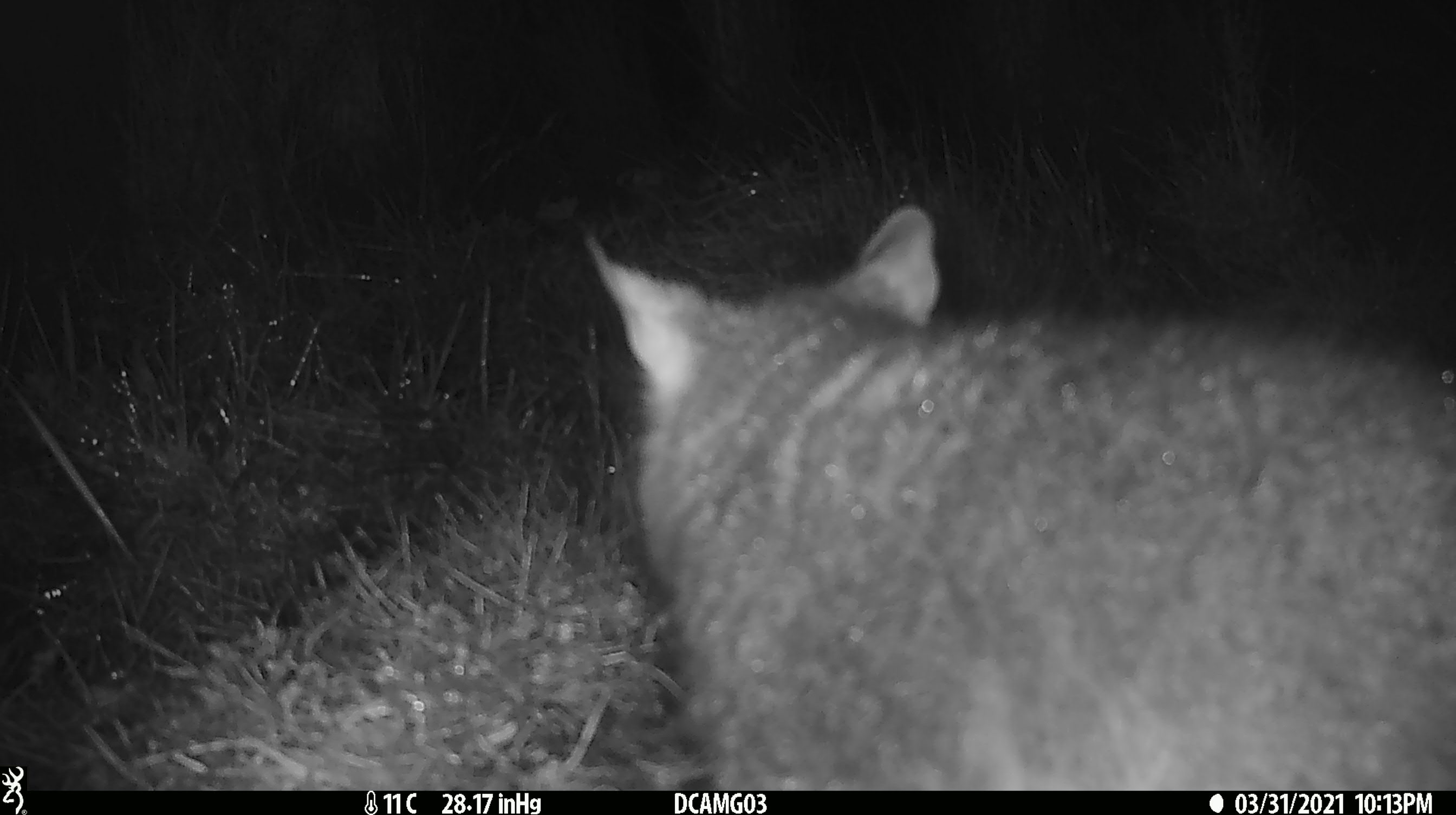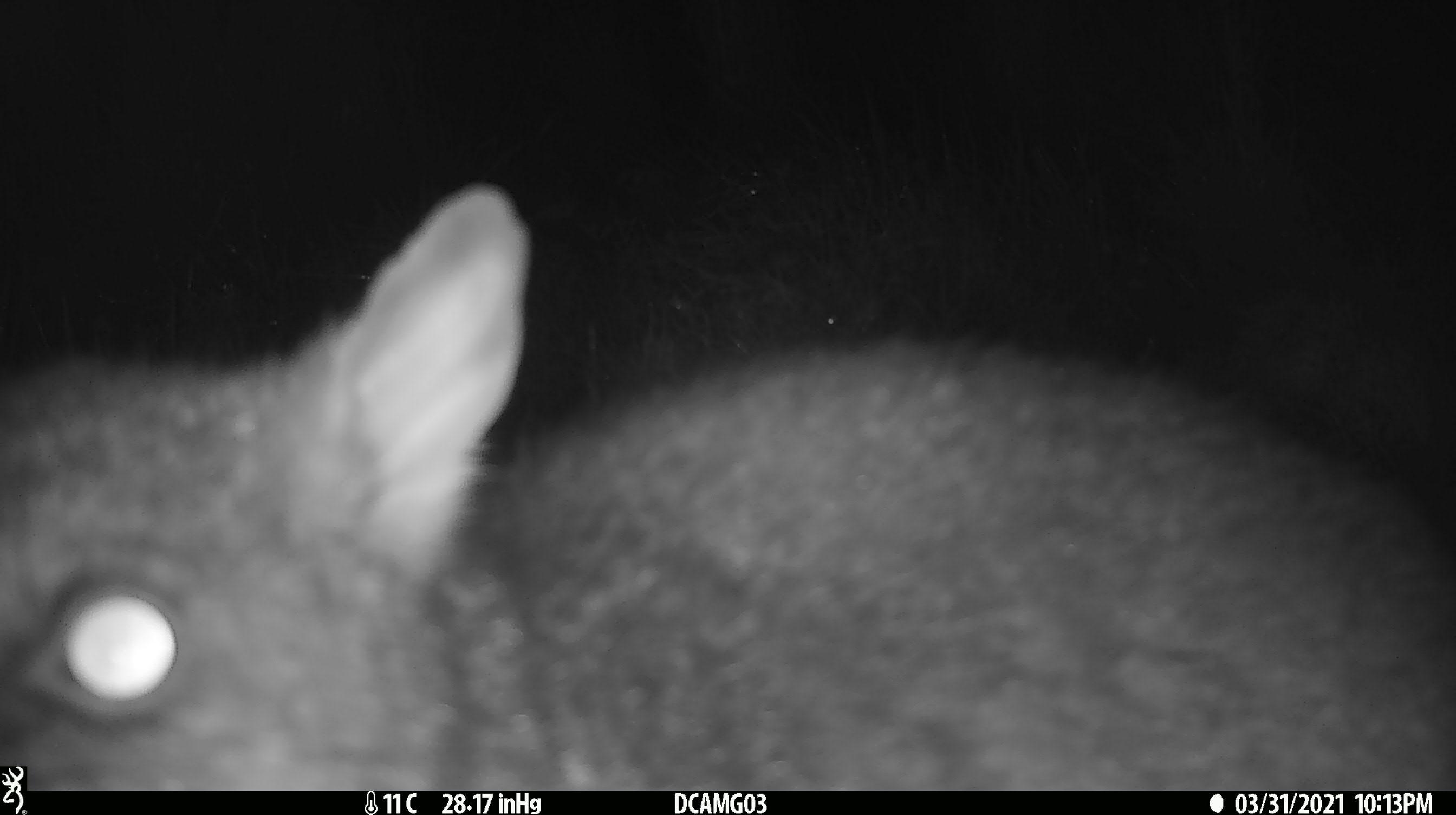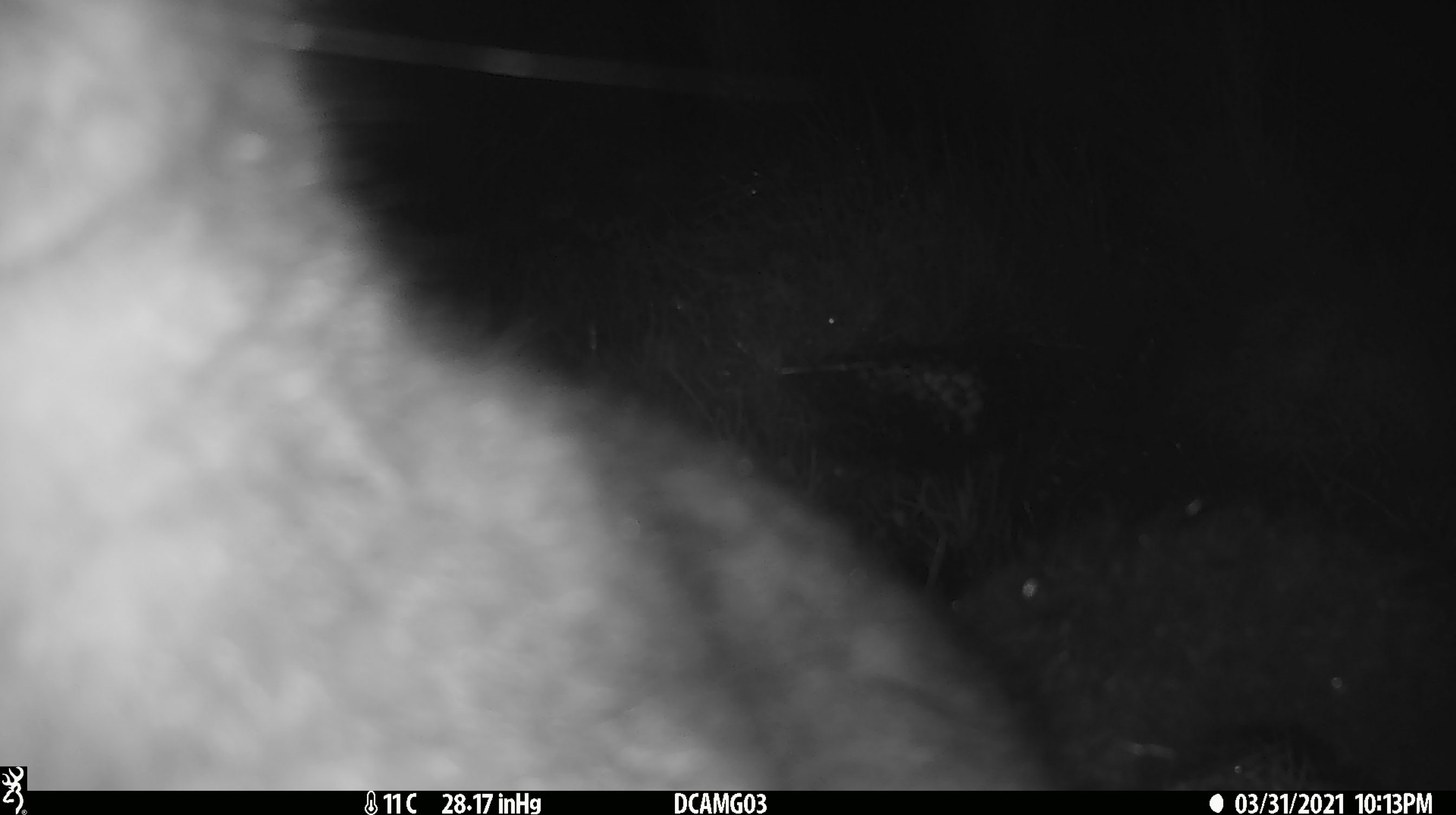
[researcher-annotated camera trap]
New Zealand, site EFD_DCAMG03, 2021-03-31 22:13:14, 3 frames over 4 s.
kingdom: Animalia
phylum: Chordata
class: Mammalia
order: Diprotodontia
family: Phalangeridae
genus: Trichosurus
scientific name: Trichosurus vulpecula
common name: common brushtail possum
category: possum